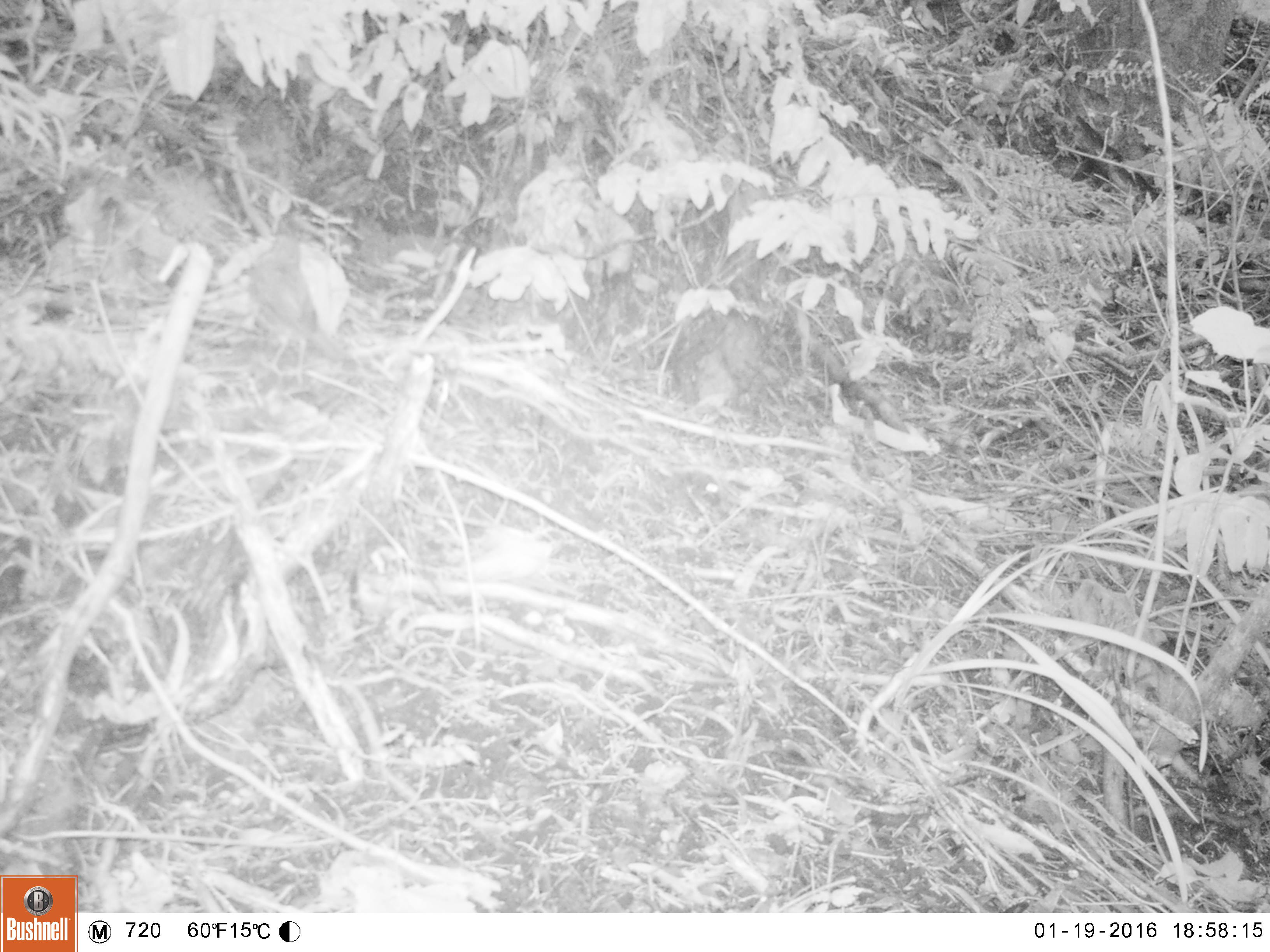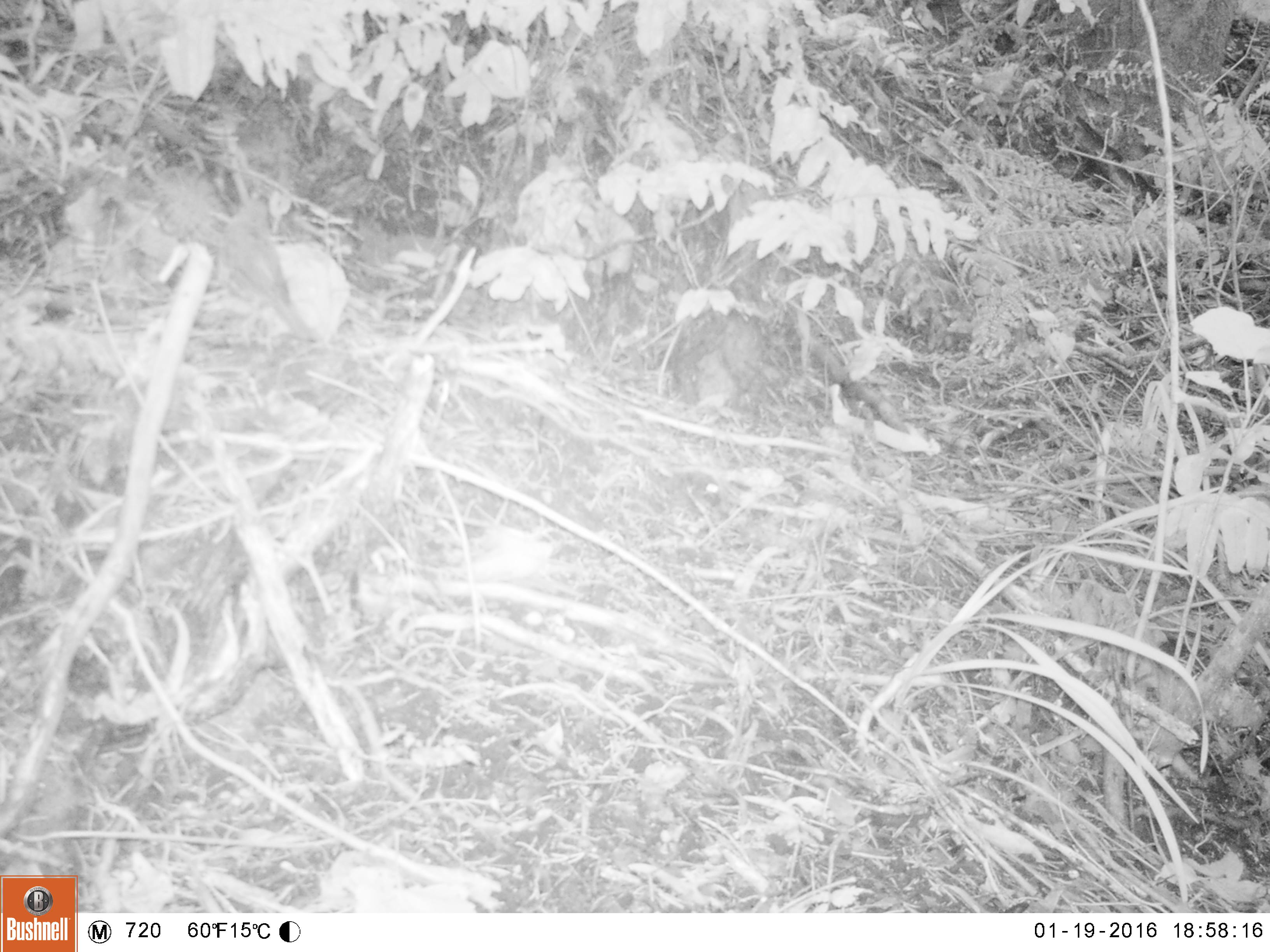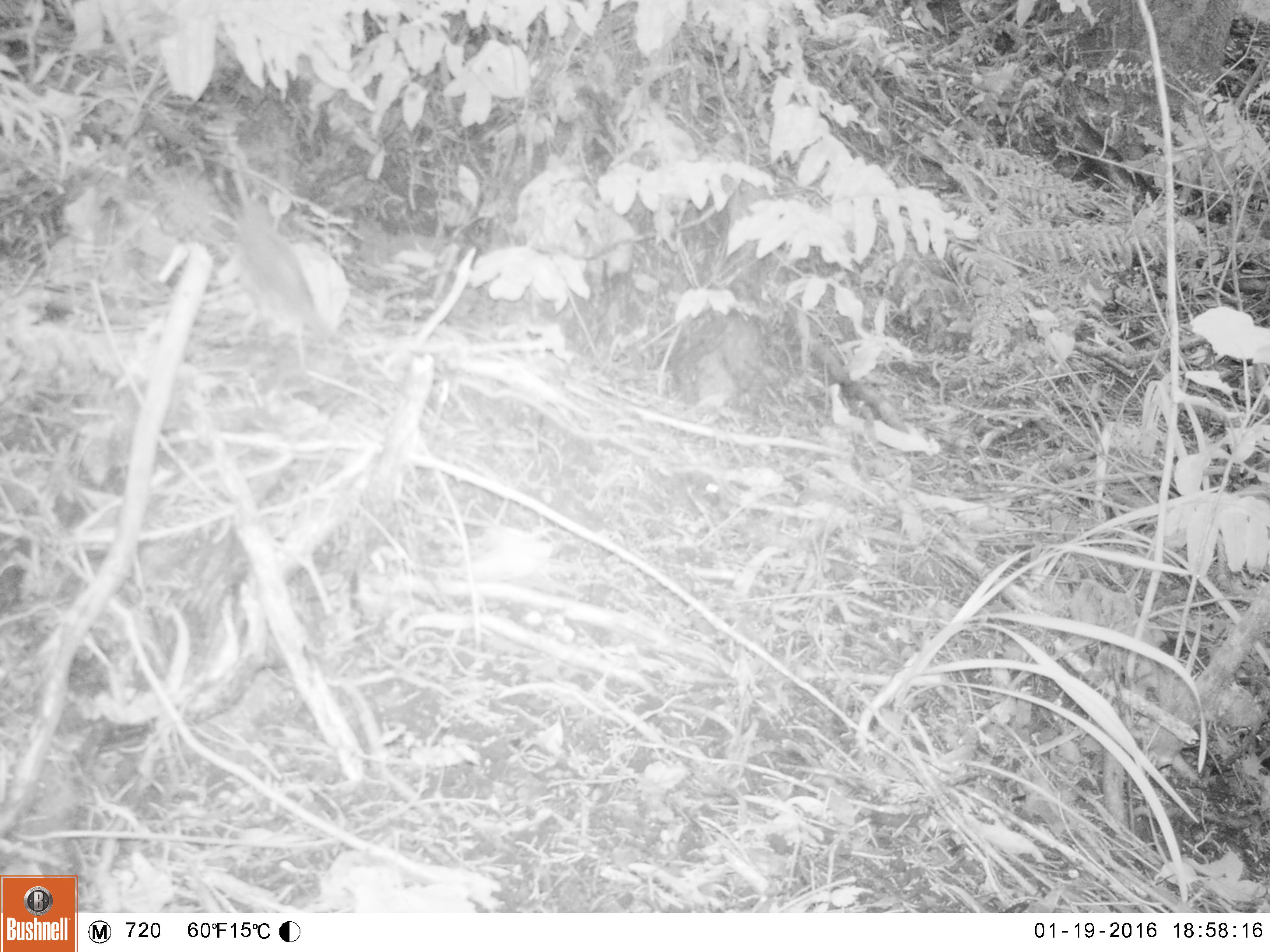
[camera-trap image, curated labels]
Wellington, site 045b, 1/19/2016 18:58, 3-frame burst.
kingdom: Animalia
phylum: Chordata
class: Aves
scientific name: Aves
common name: bird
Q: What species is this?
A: Bird (Aves).